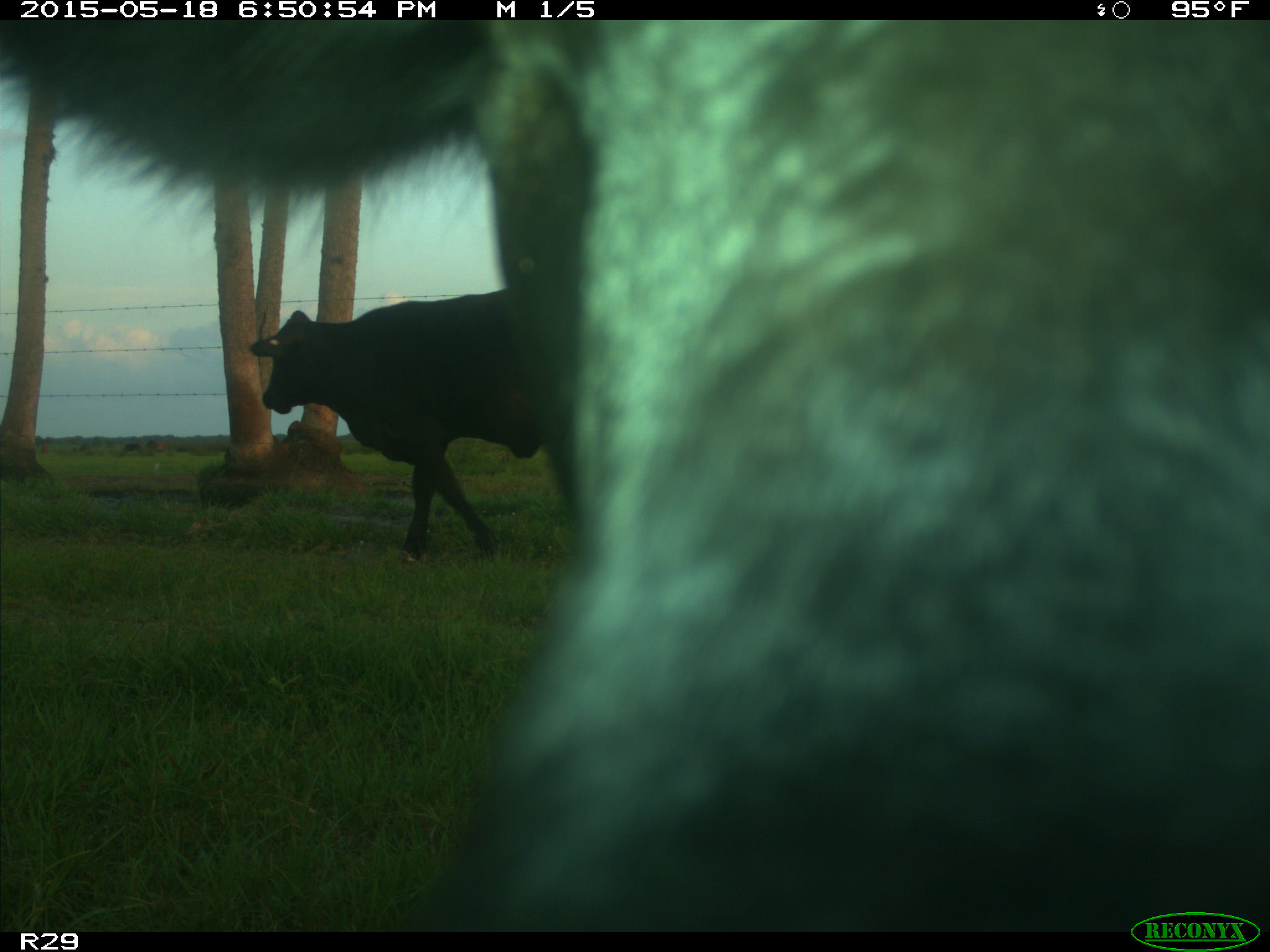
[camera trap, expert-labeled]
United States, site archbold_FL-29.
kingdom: Animalia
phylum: Chordata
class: Mammalia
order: Artiodactyla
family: Bovidae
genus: Bos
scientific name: Bos taurus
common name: domestic cow